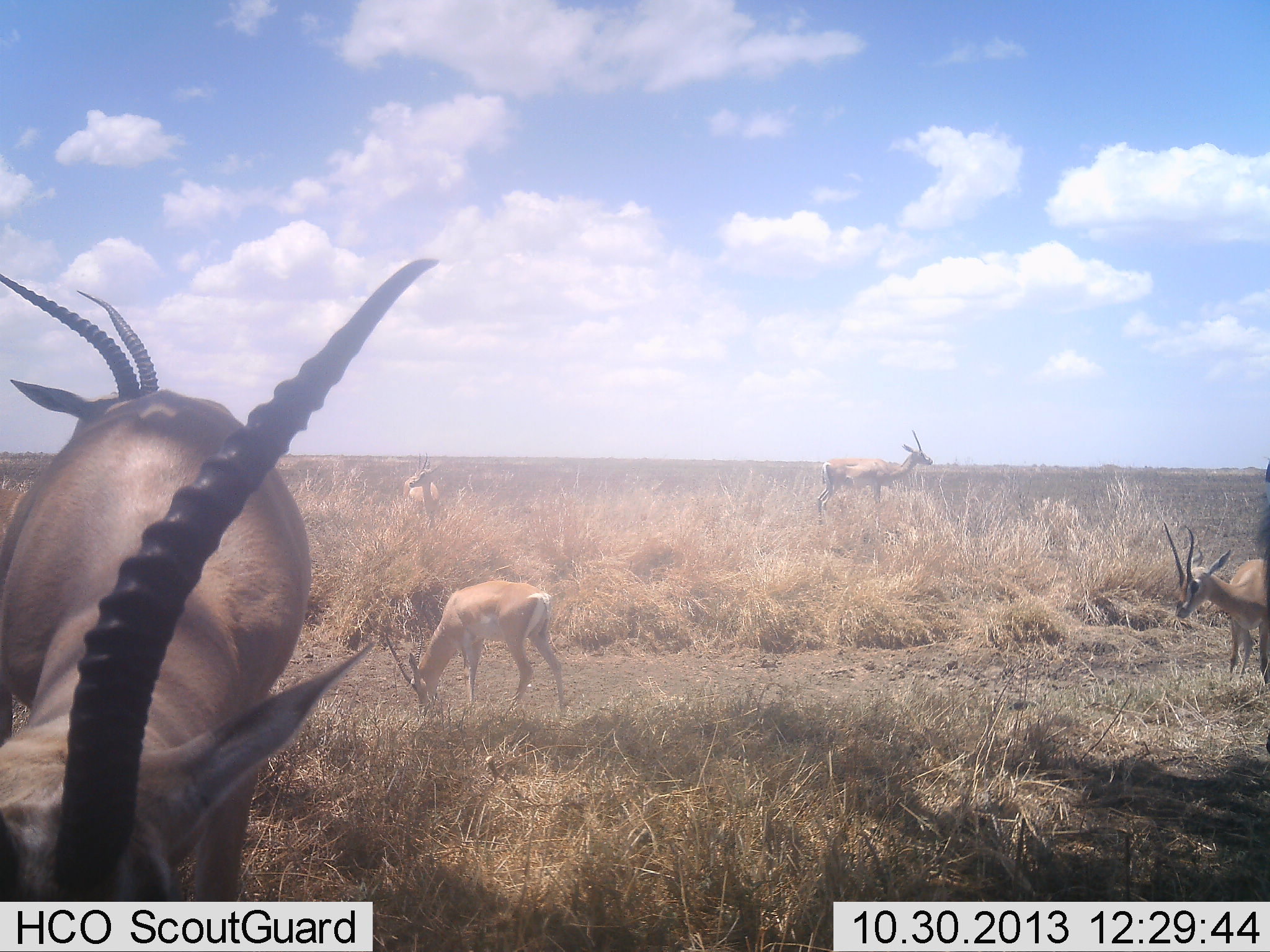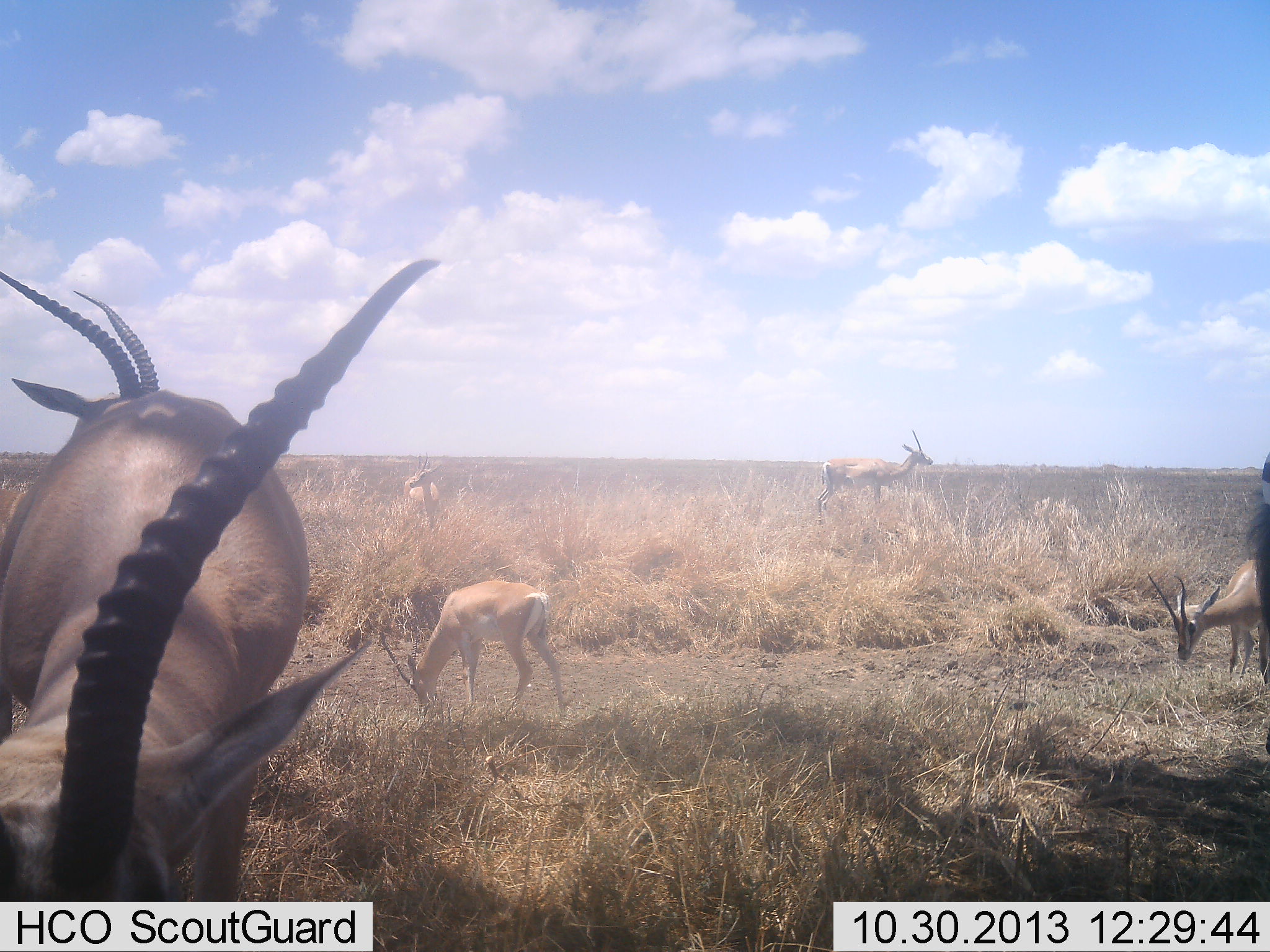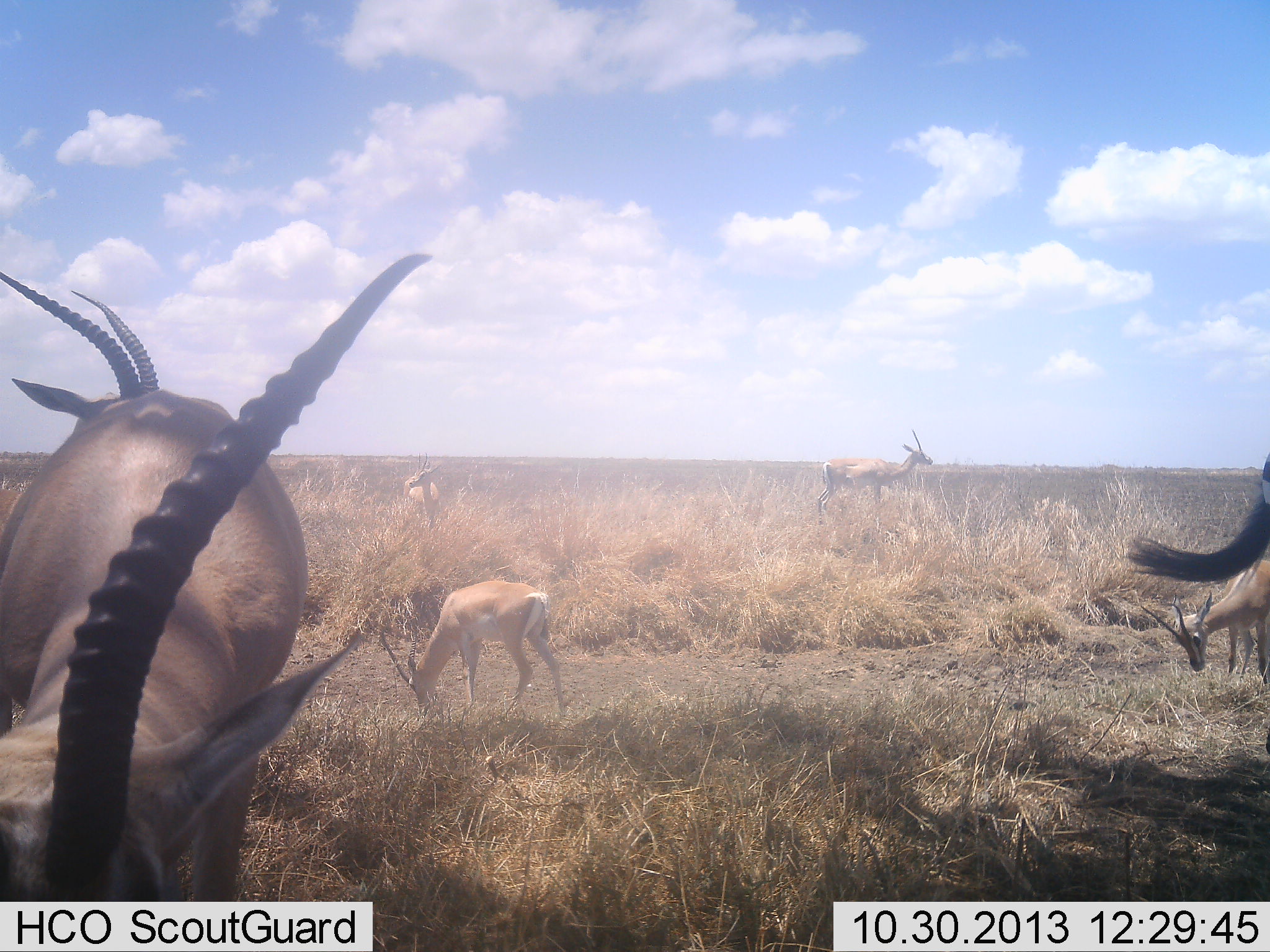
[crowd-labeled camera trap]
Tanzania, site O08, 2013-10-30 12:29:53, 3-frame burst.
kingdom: Animalia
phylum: Chordata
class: Mammalia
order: Artiodactyla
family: Bovidae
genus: Nanger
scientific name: Nanger granti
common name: grant's gazelle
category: gazellegrants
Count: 6.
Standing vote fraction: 86%.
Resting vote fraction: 0%.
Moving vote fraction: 14%.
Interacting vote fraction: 0%.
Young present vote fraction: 5%.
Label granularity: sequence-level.